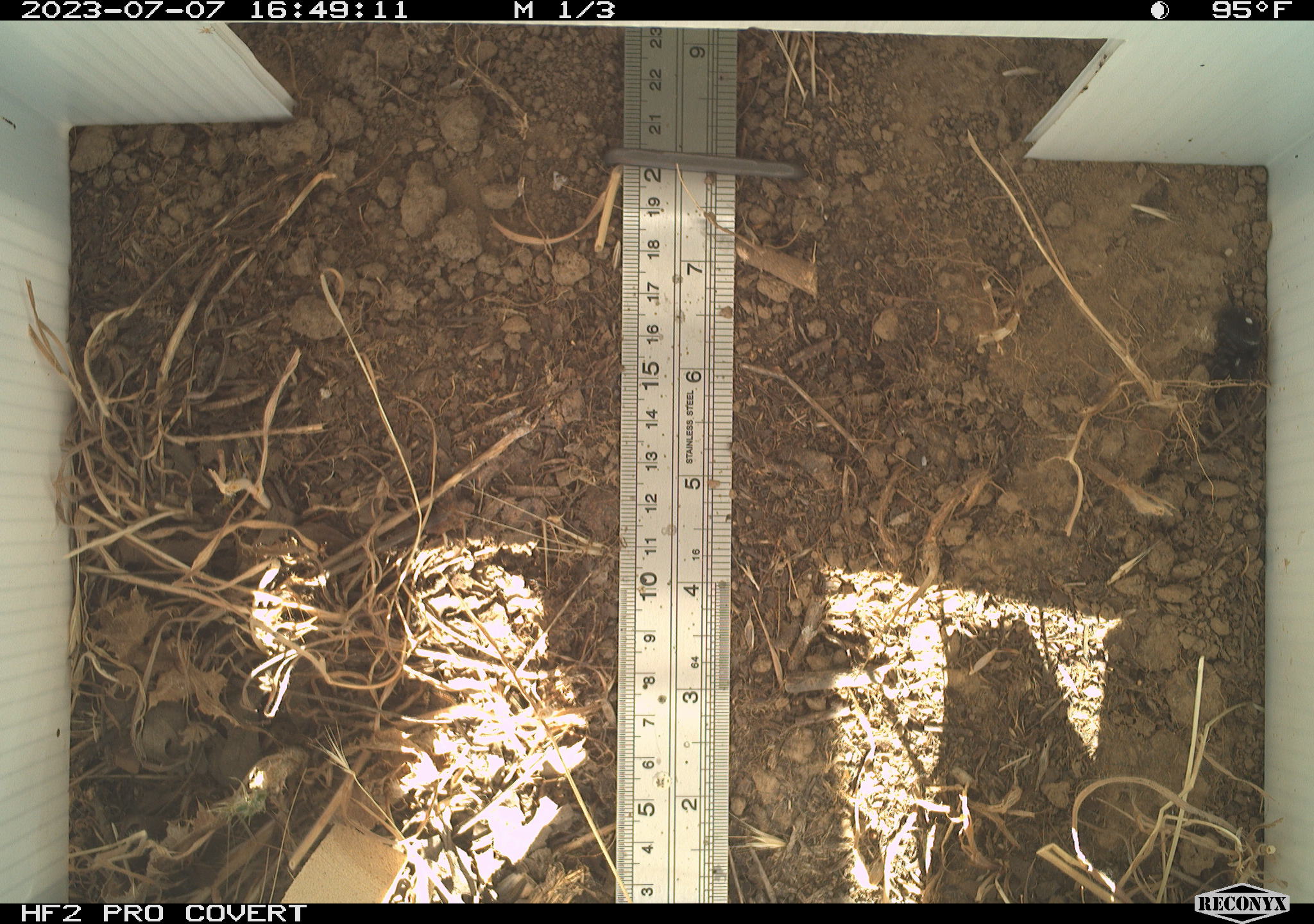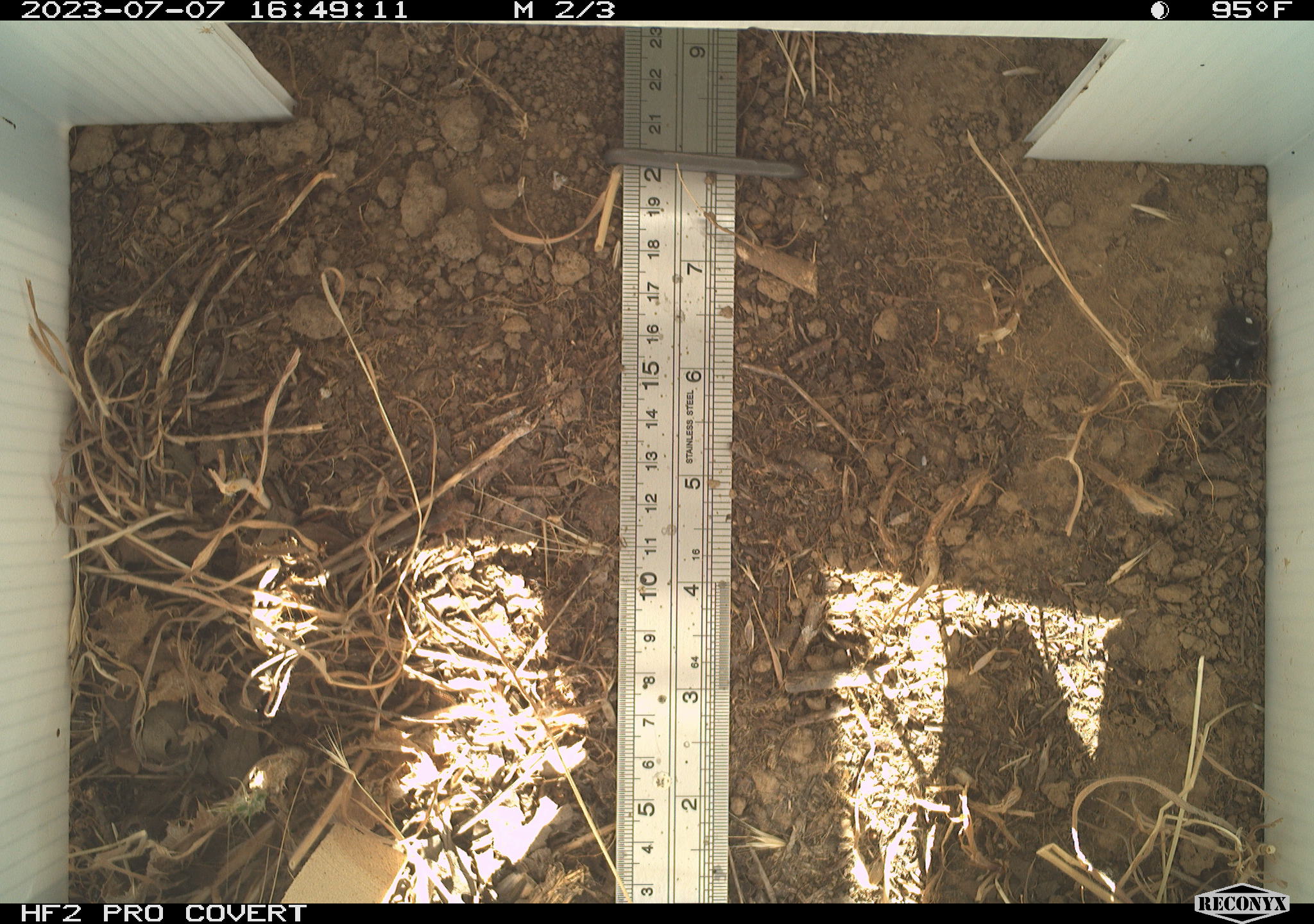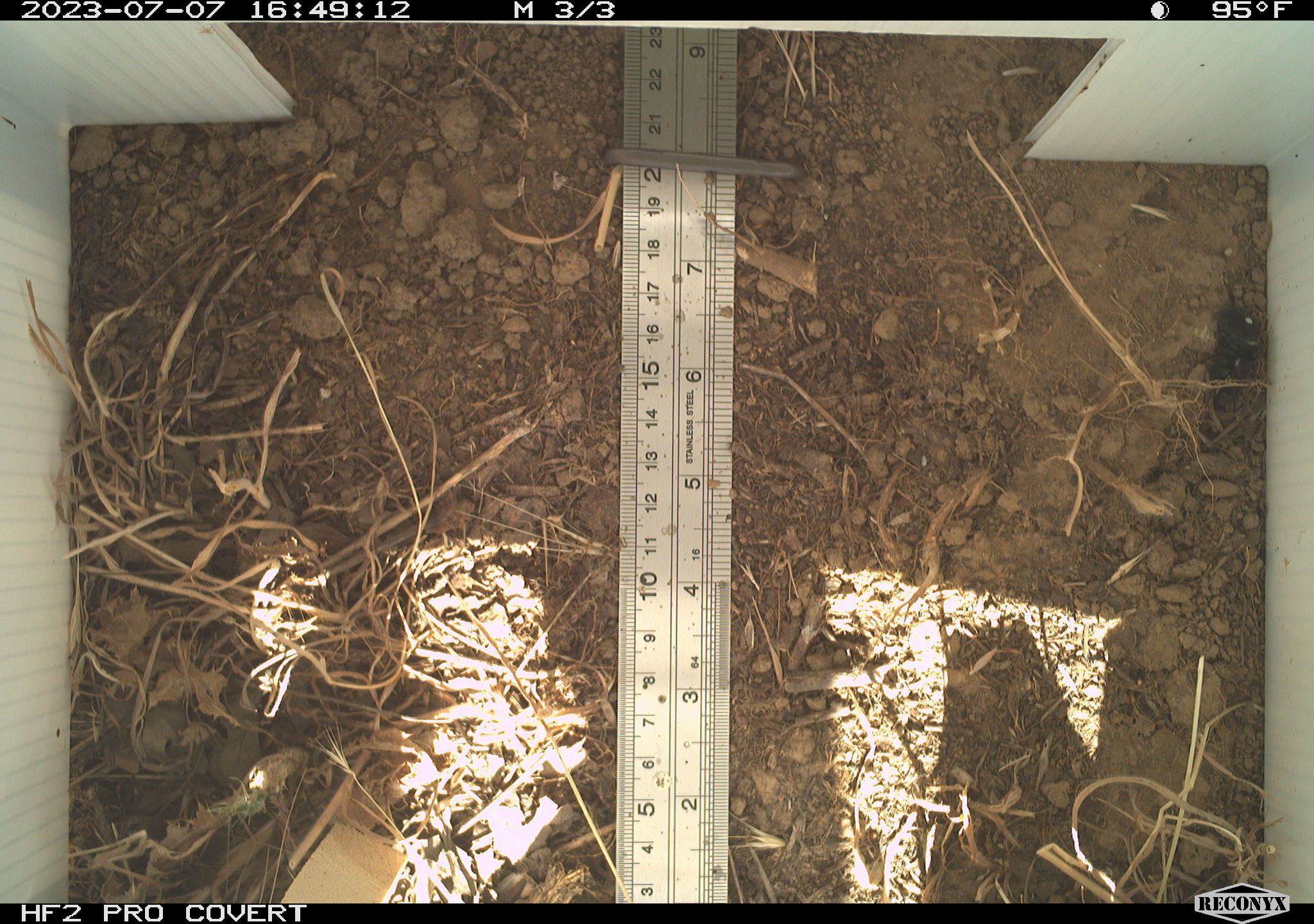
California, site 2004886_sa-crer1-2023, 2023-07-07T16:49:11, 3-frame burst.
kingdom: Animalia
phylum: Arthropoda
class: Arachnida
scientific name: Arachnida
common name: arachnids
Arachnids (Arachnida).